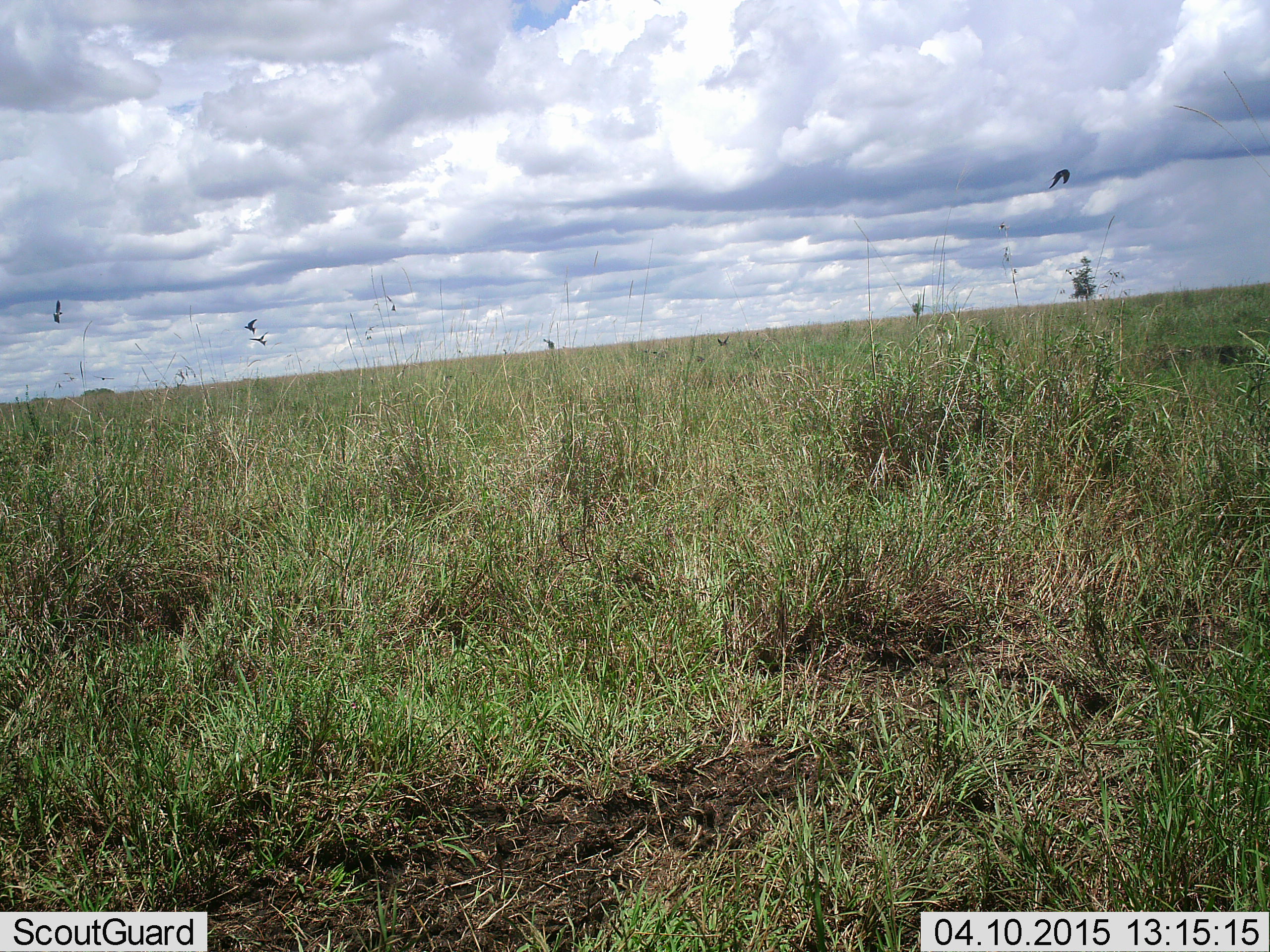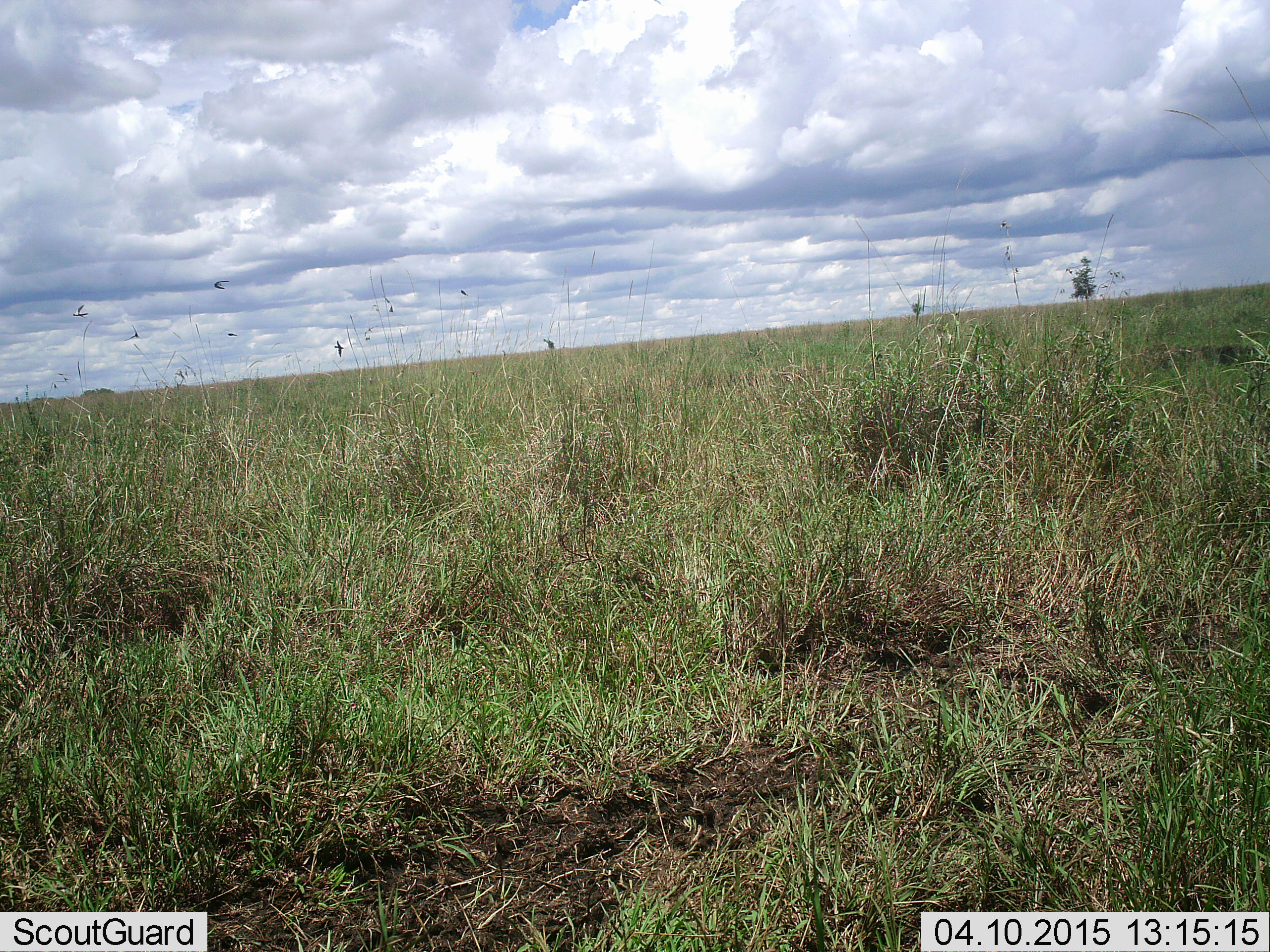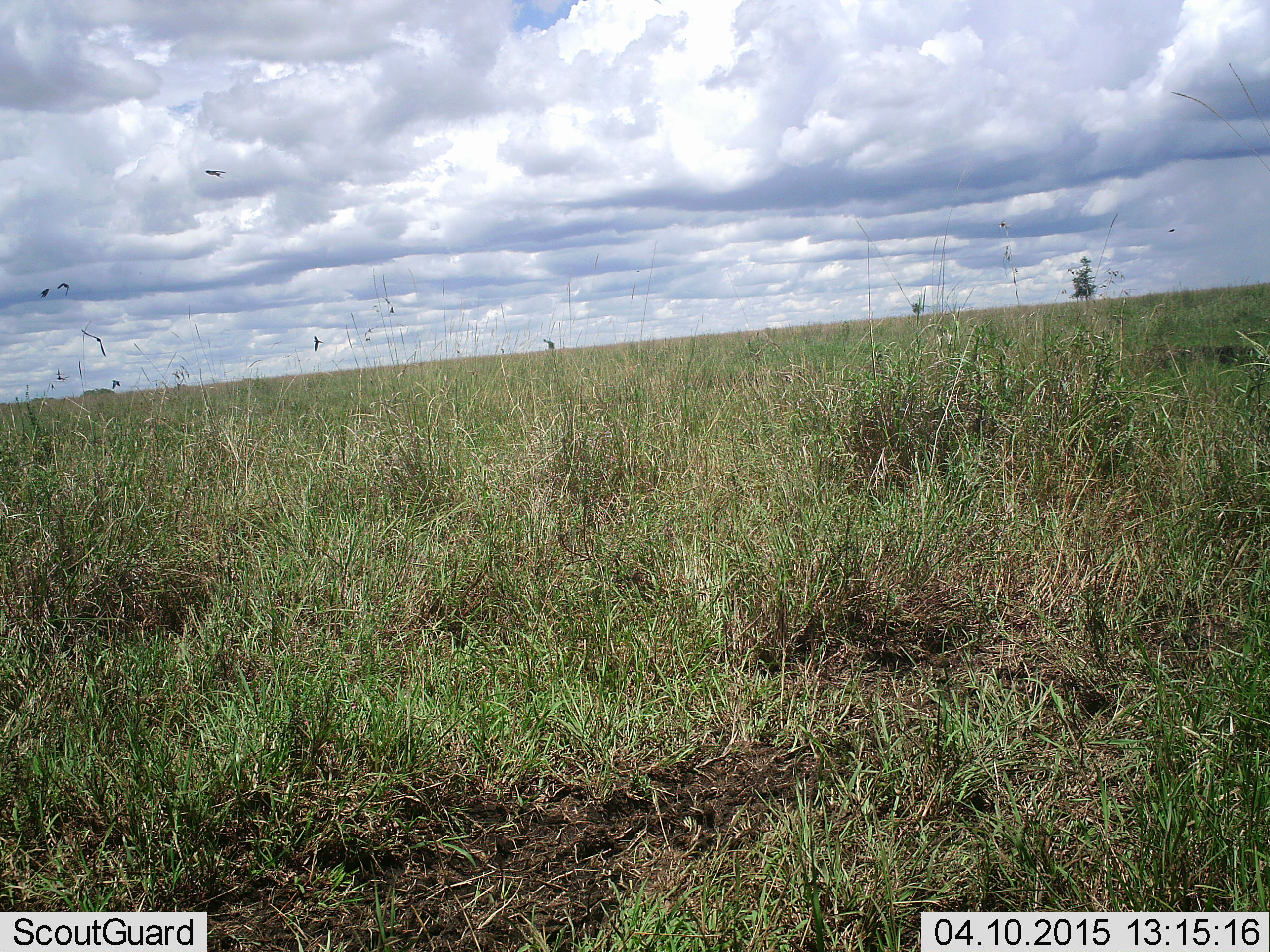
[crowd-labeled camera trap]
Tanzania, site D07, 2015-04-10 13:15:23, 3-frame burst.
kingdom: Animalia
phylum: Chordata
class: Aves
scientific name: Aves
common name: bird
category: otherbird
Otherbird (bird) (Aves), count 6. Behavior (volunteer vote fractions): standing 10%, resting 0%, moving 90%, interacting 0%. Young present (vote fraction): 0%. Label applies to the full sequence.